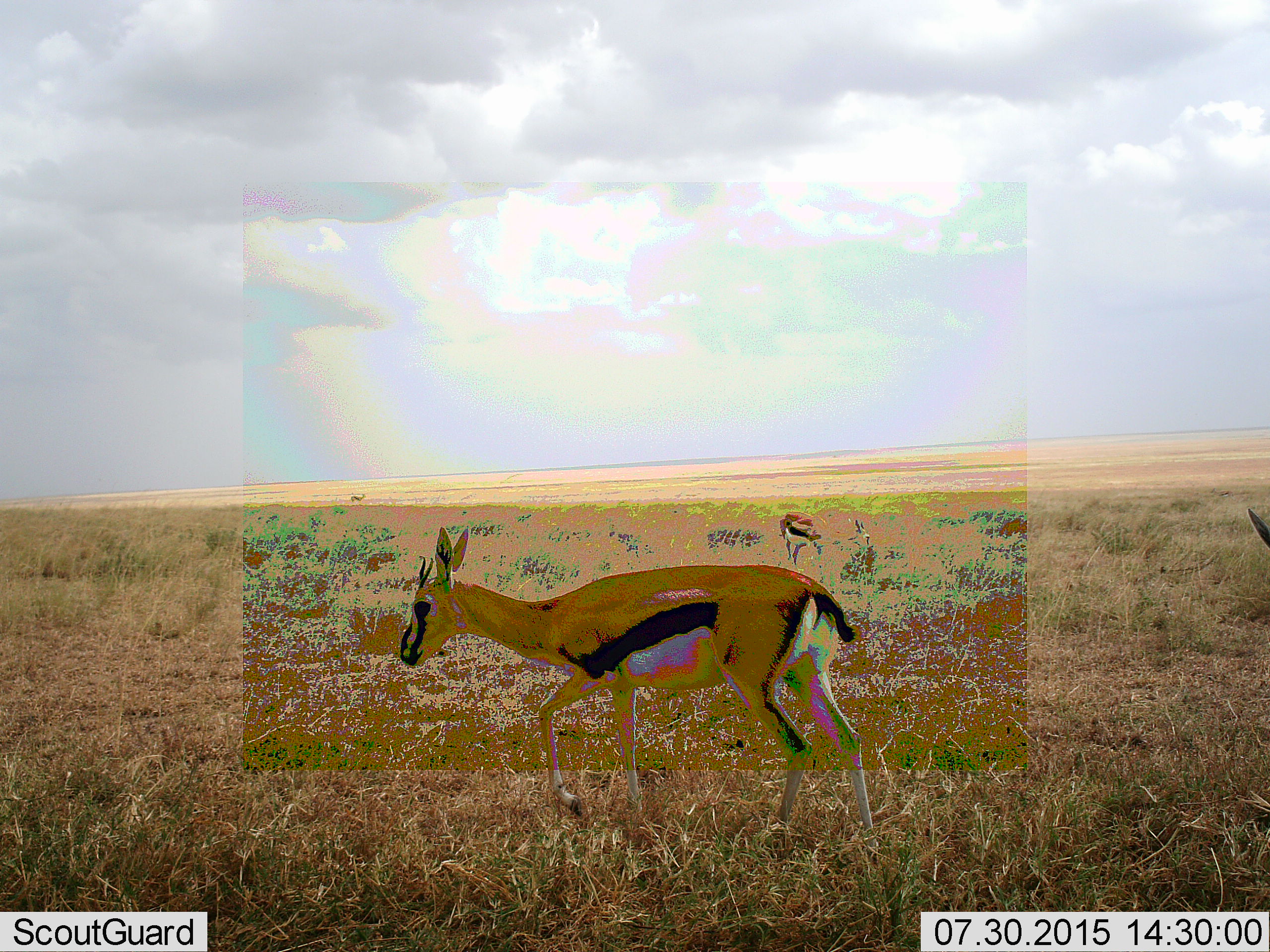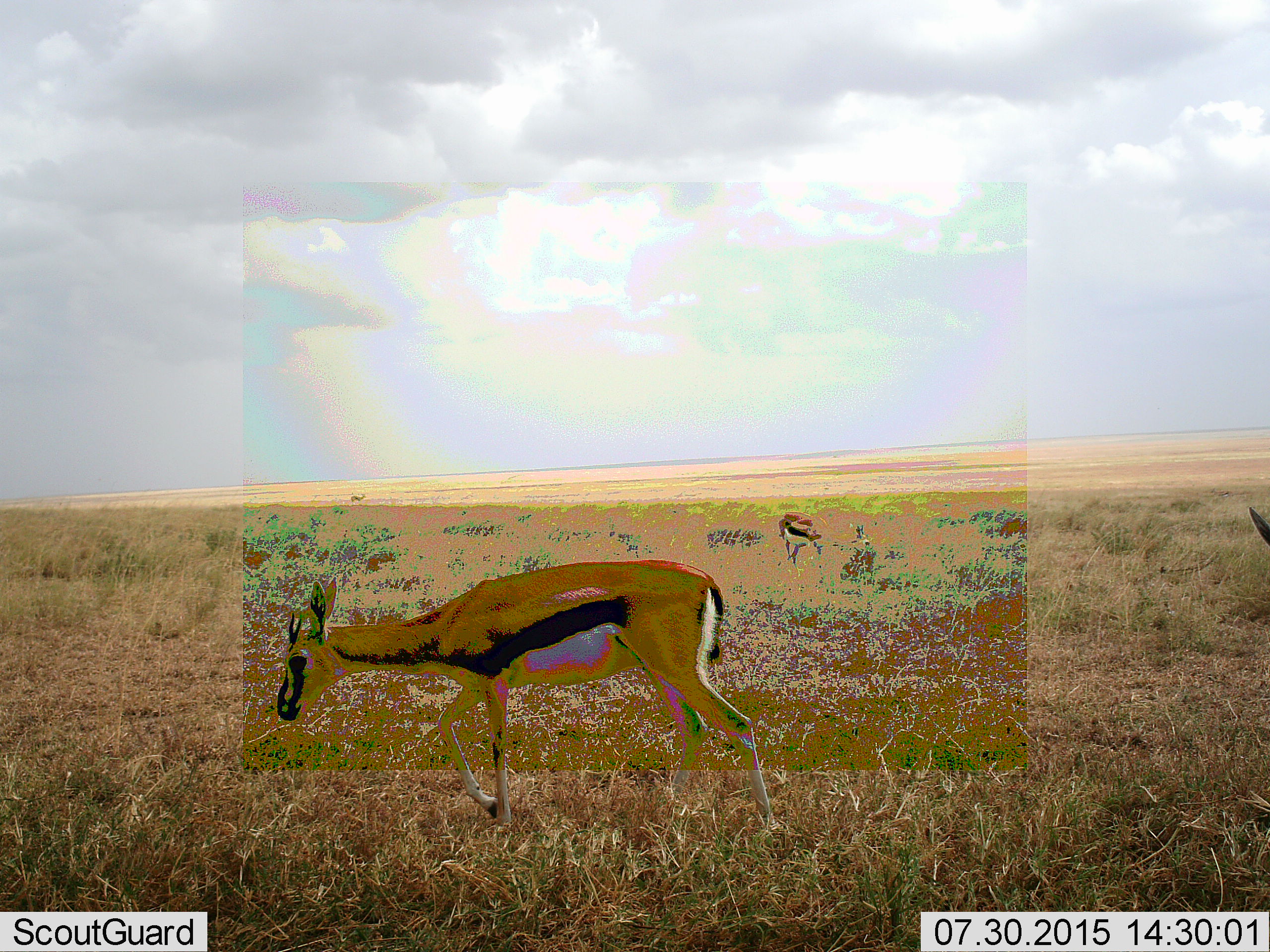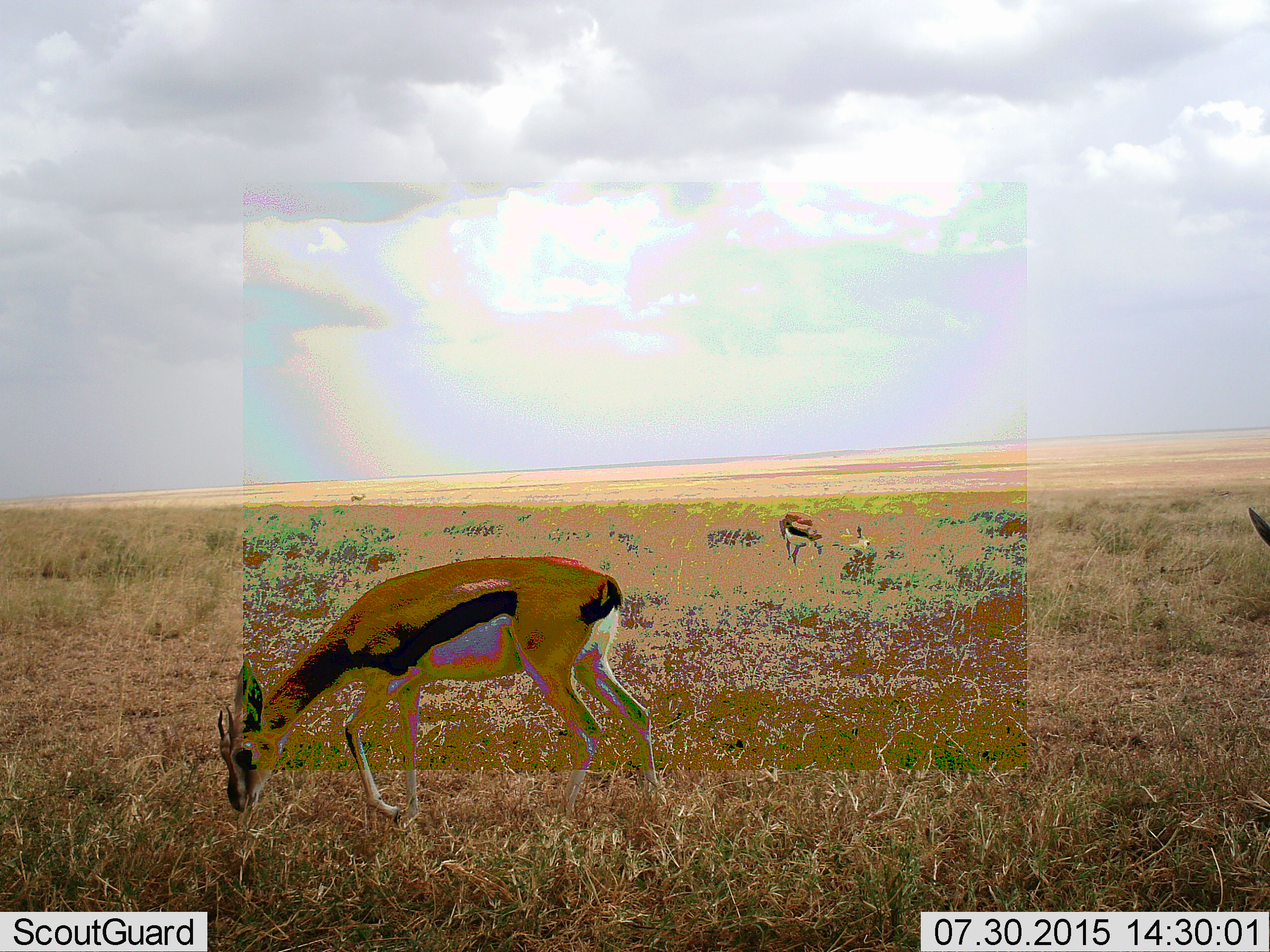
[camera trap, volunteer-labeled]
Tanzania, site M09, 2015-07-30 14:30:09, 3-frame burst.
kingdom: Animalia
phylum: Chordata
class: Mammalia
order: Artiodactyla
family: Bovidae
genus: Eudorcas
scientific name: Eudorcas thomsonii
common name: thomson's gazelle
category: gazellethomsons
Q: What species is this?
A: Gazellethomsons (thomson's gazelle) (Eudorcas thomsonii).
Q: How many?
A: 4.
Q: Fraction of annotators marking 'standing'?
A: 100%.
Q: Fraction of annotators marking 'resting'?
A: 0%.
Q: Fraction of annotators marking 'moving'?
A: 78%.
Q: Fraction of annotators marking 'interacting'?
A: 0%.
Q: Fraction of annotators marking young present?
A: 0%.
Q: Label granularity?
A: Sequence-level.